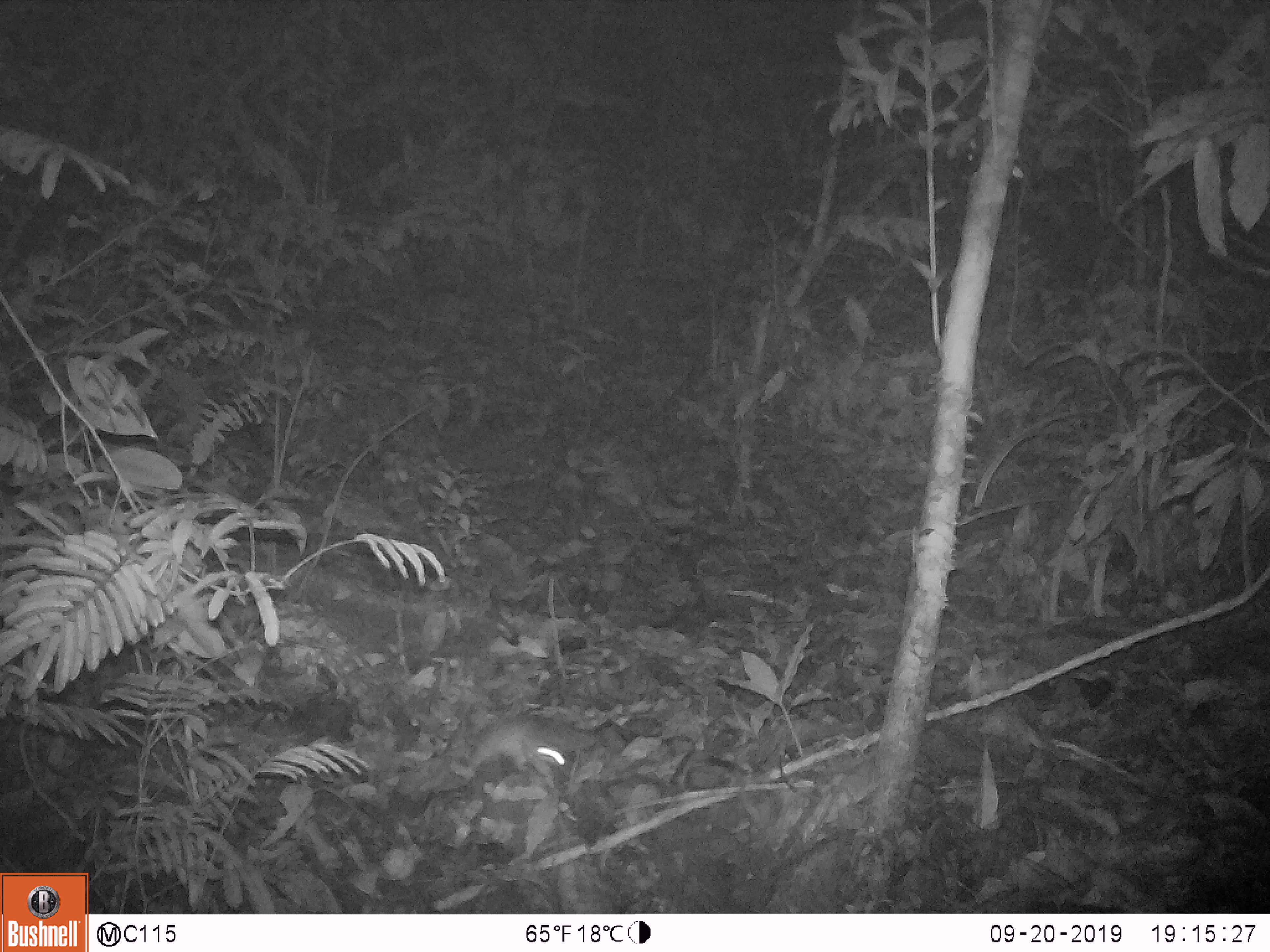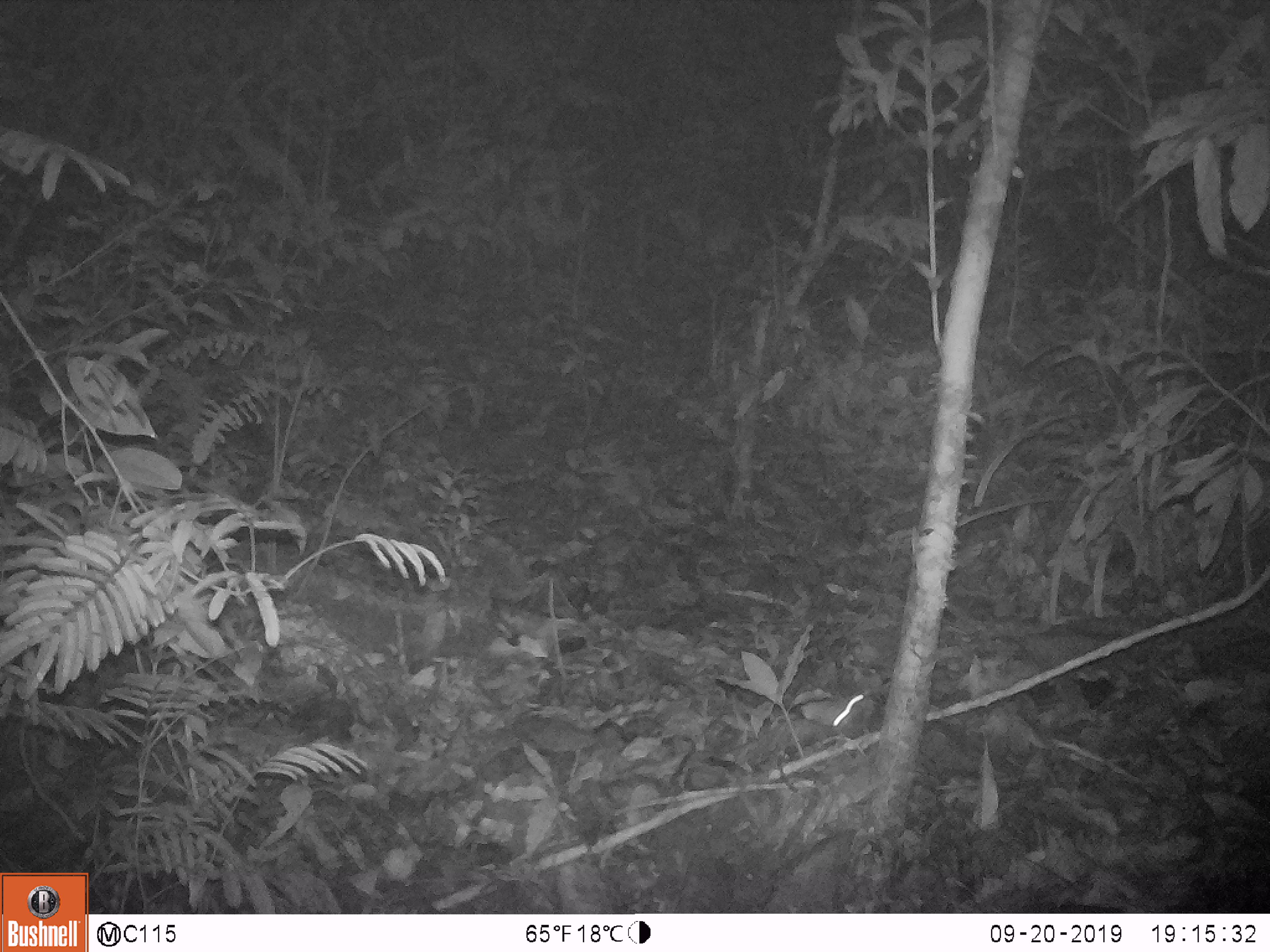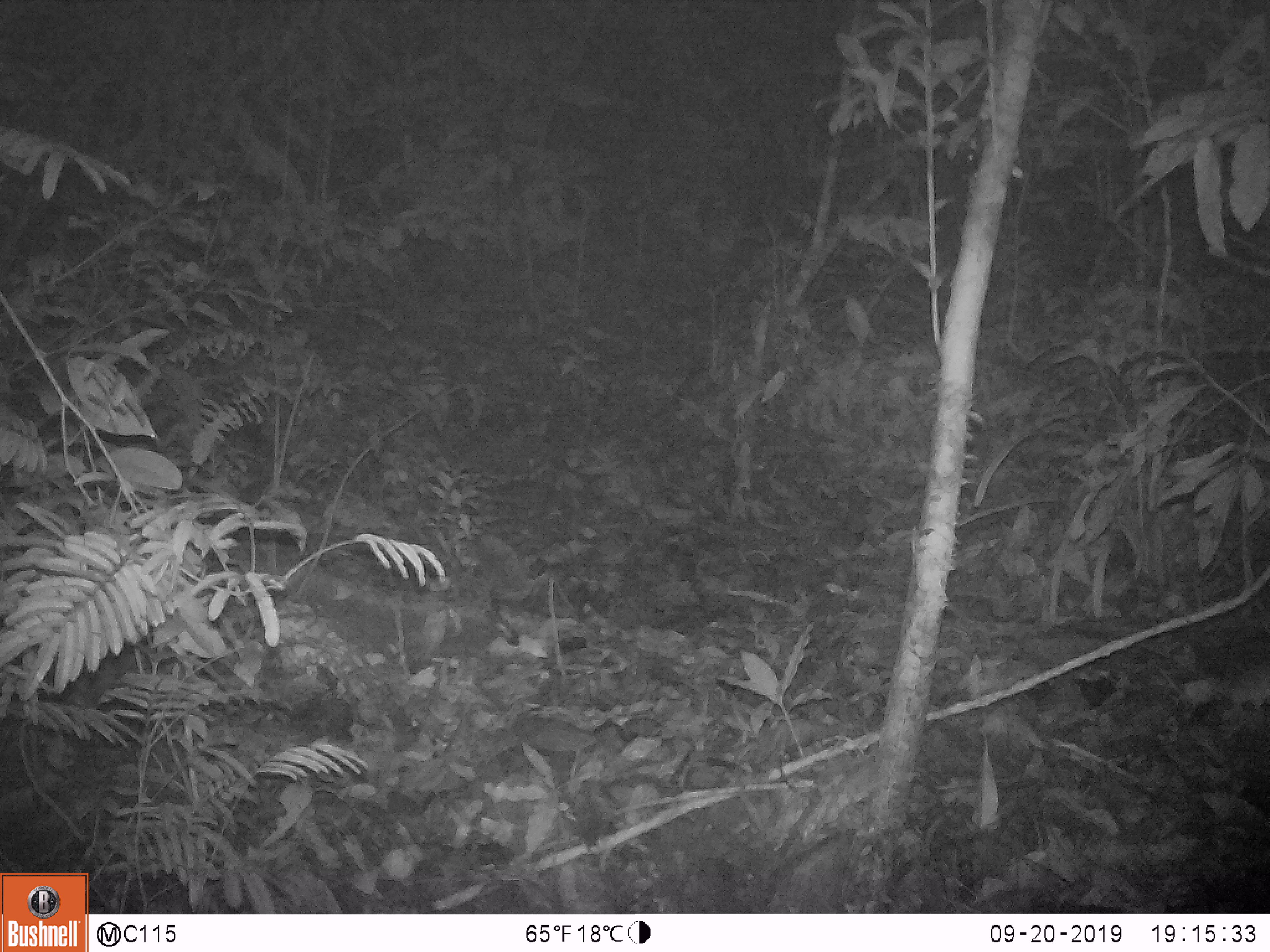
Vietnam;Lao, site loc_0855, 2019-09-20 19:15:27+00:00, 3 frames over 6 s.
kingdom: Animalia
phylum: Chordata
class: Mammalia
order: Rodentia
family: Muridae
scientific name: Muridae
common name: old-world mice and rats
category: unidentified murid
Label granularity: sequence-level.